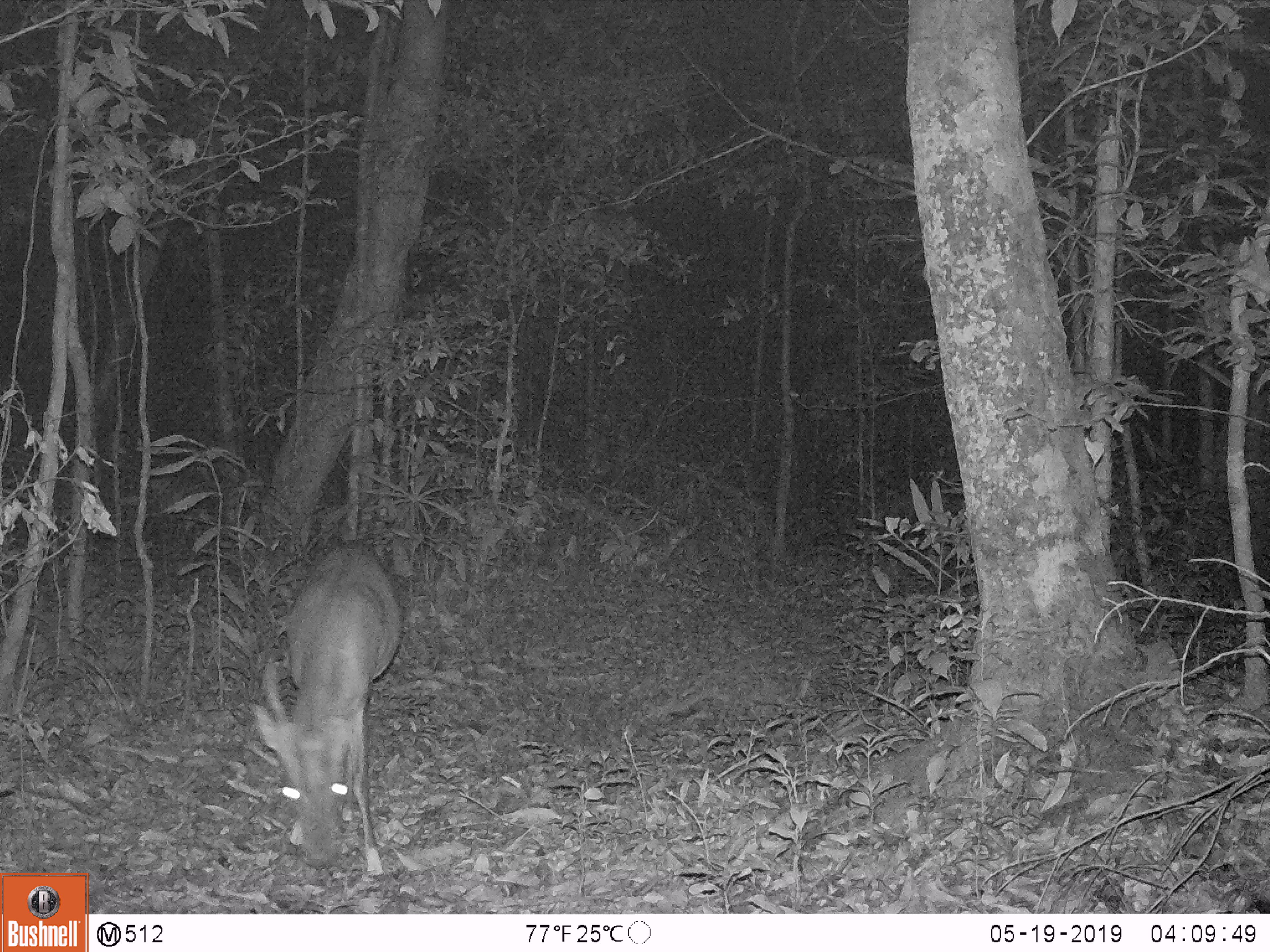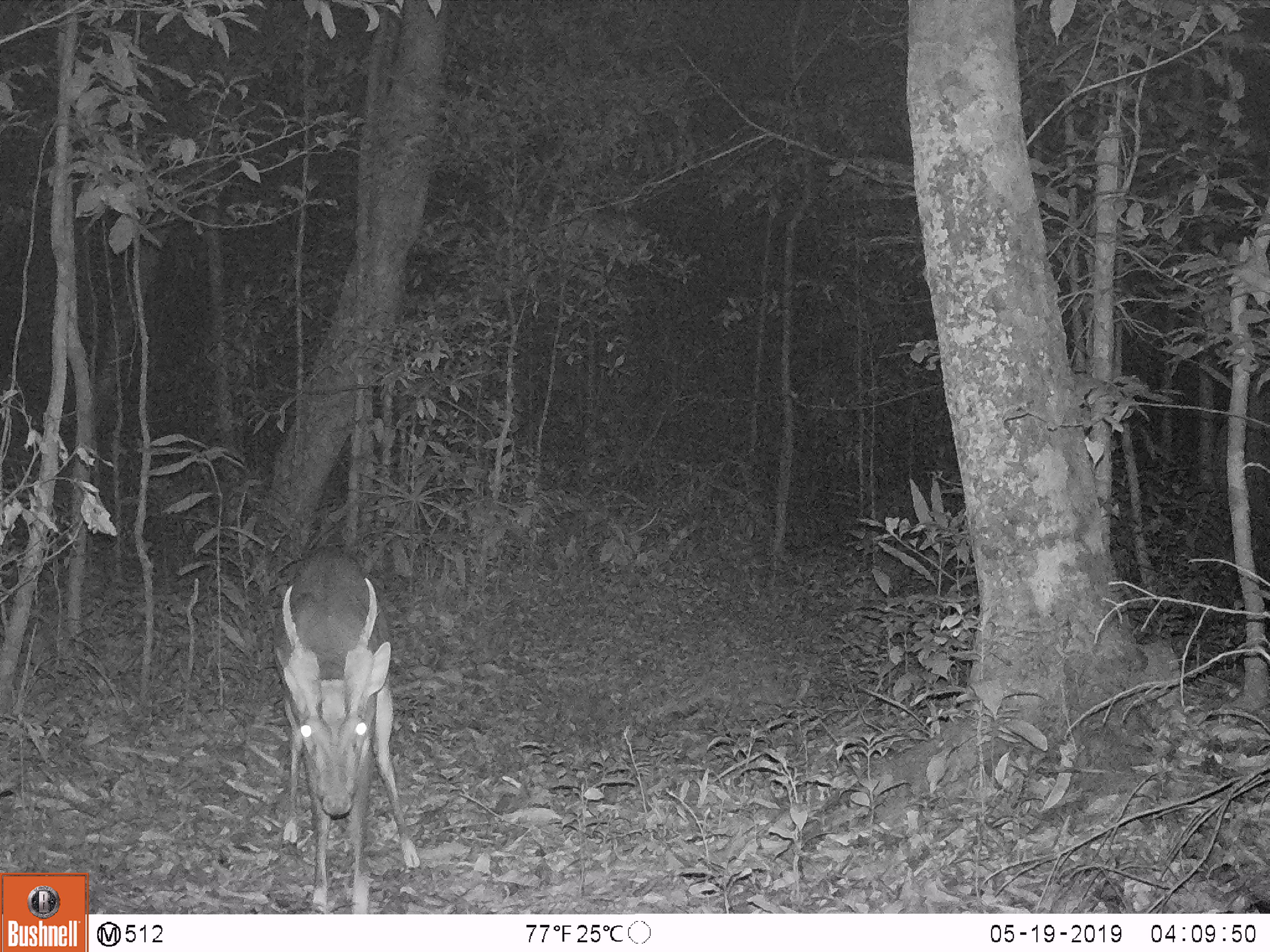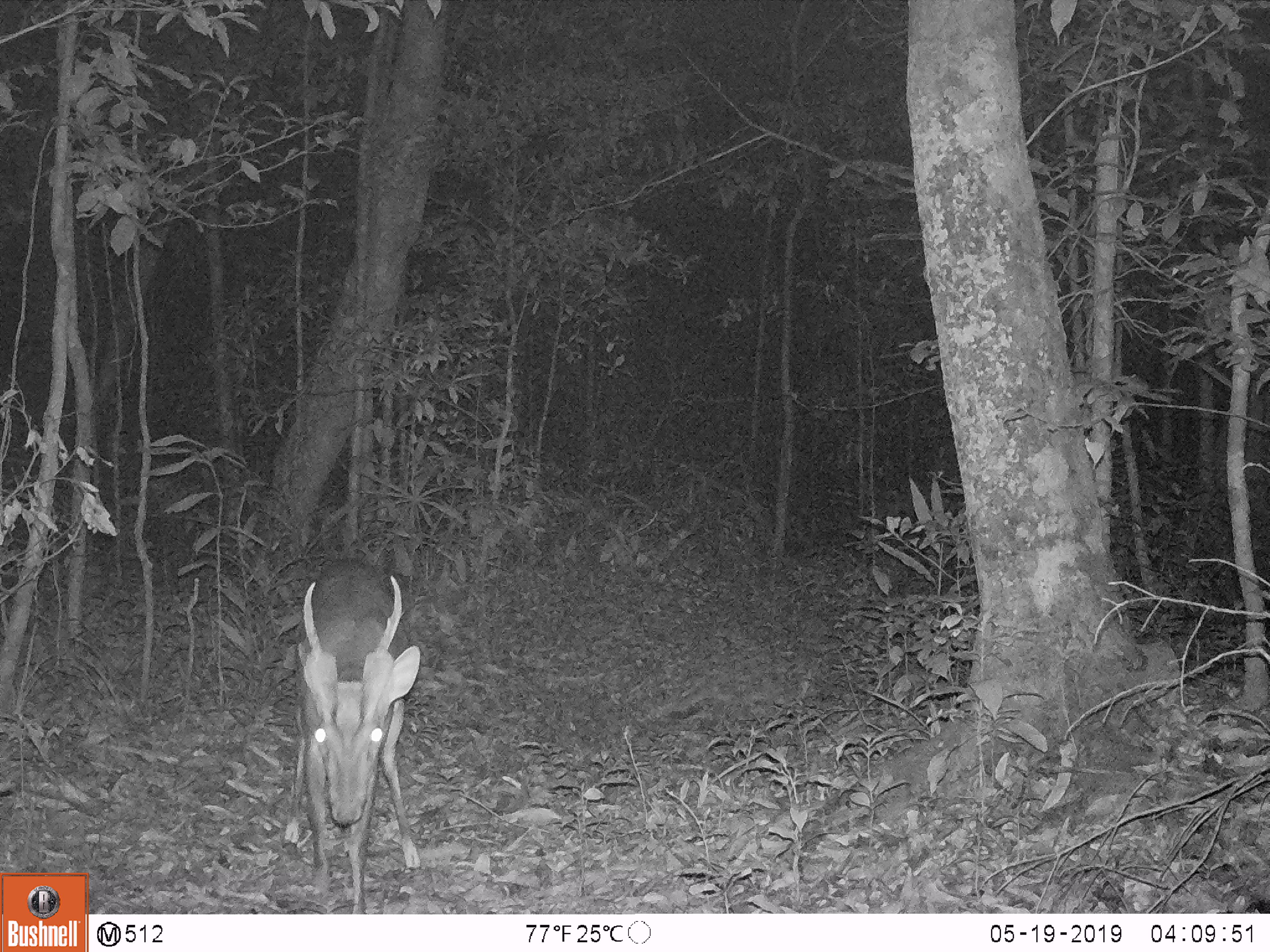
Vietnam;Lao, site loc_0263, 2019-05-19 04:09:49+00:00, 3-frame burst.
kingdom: Animalia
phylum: Chordata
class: Mammalia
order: Artiodactyla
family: Cervidae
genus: Muntiacus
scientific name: Muntiacus vuquangensis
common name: large-antlered muntjac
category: large antlered muntjac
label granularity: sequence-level